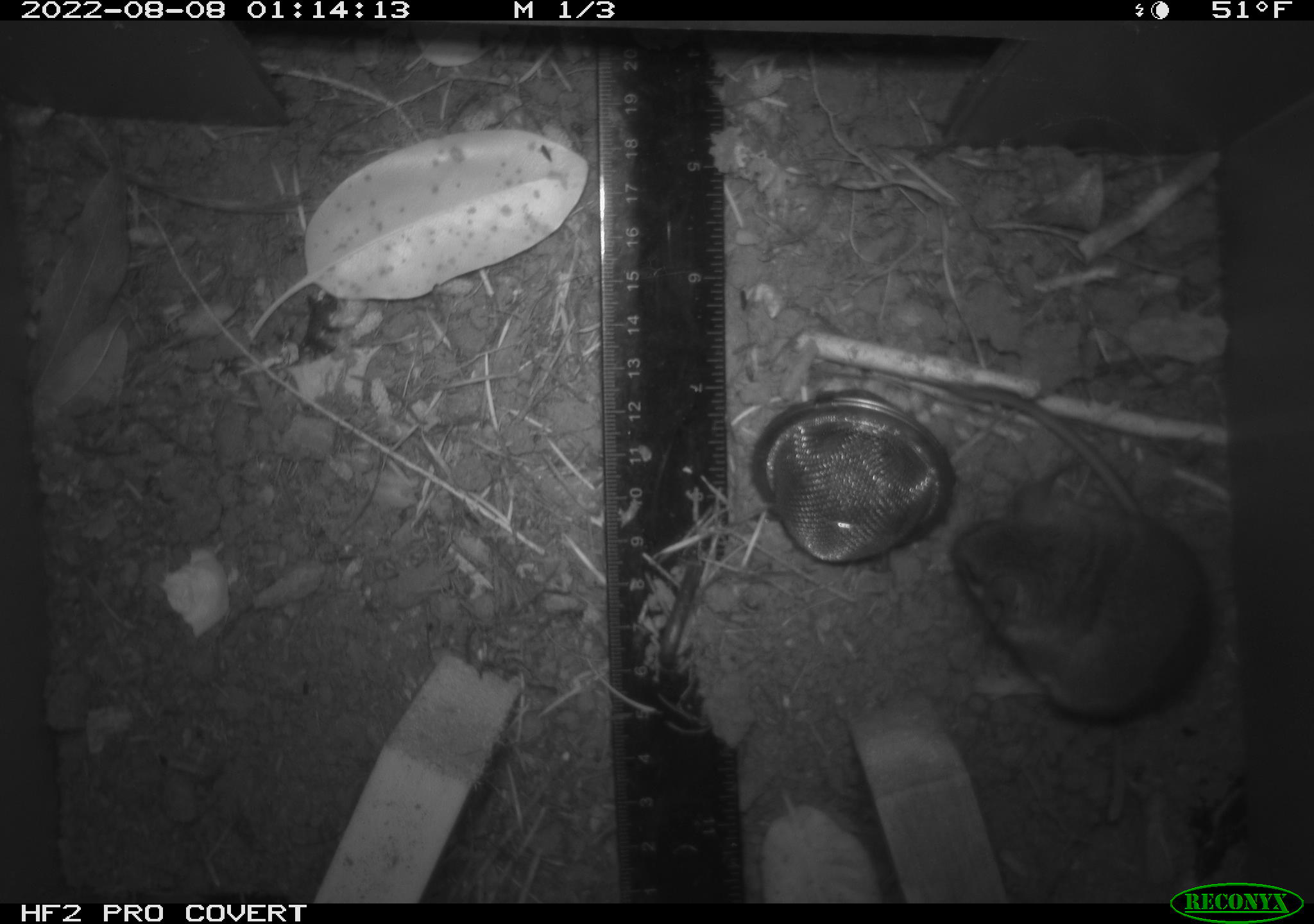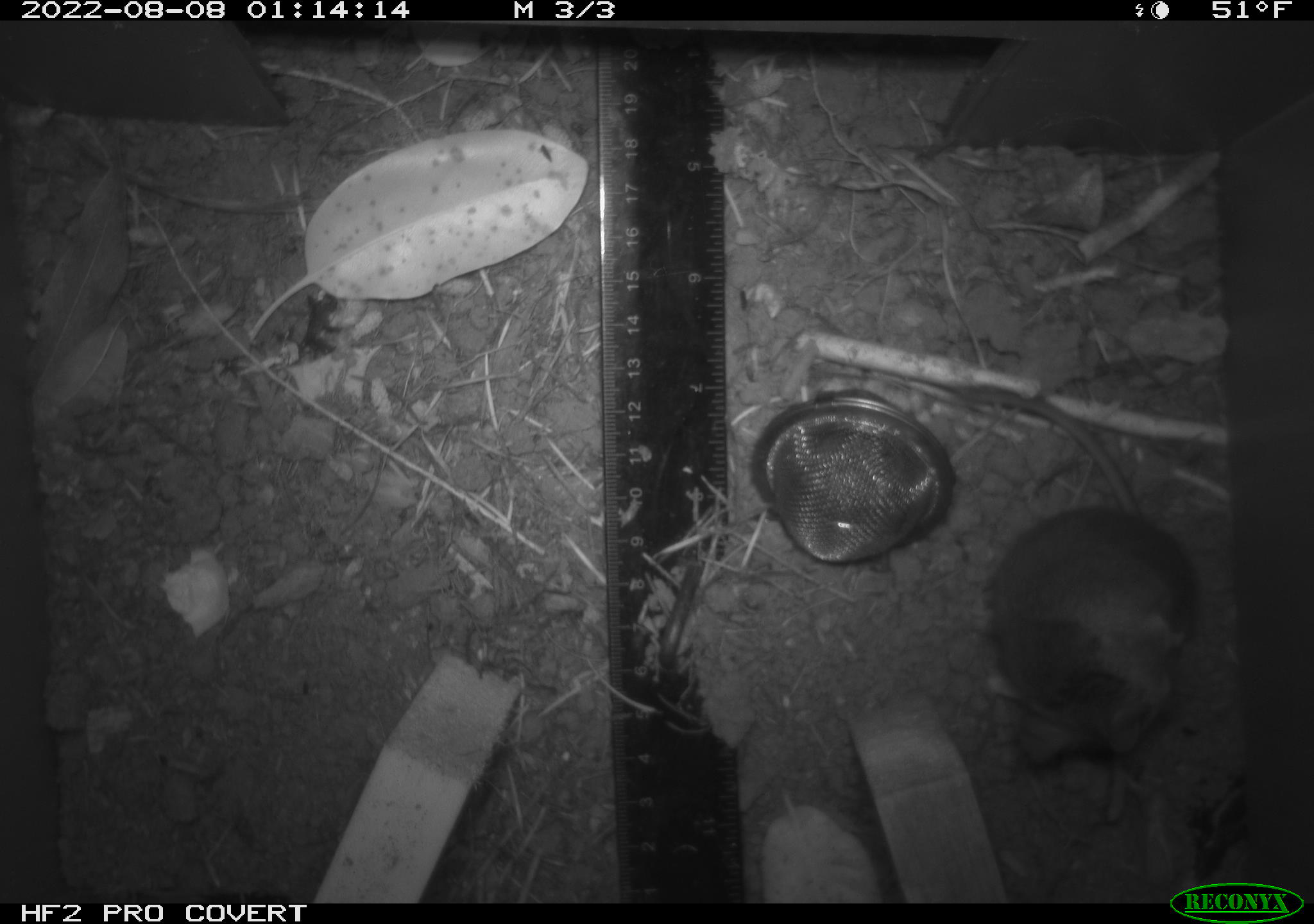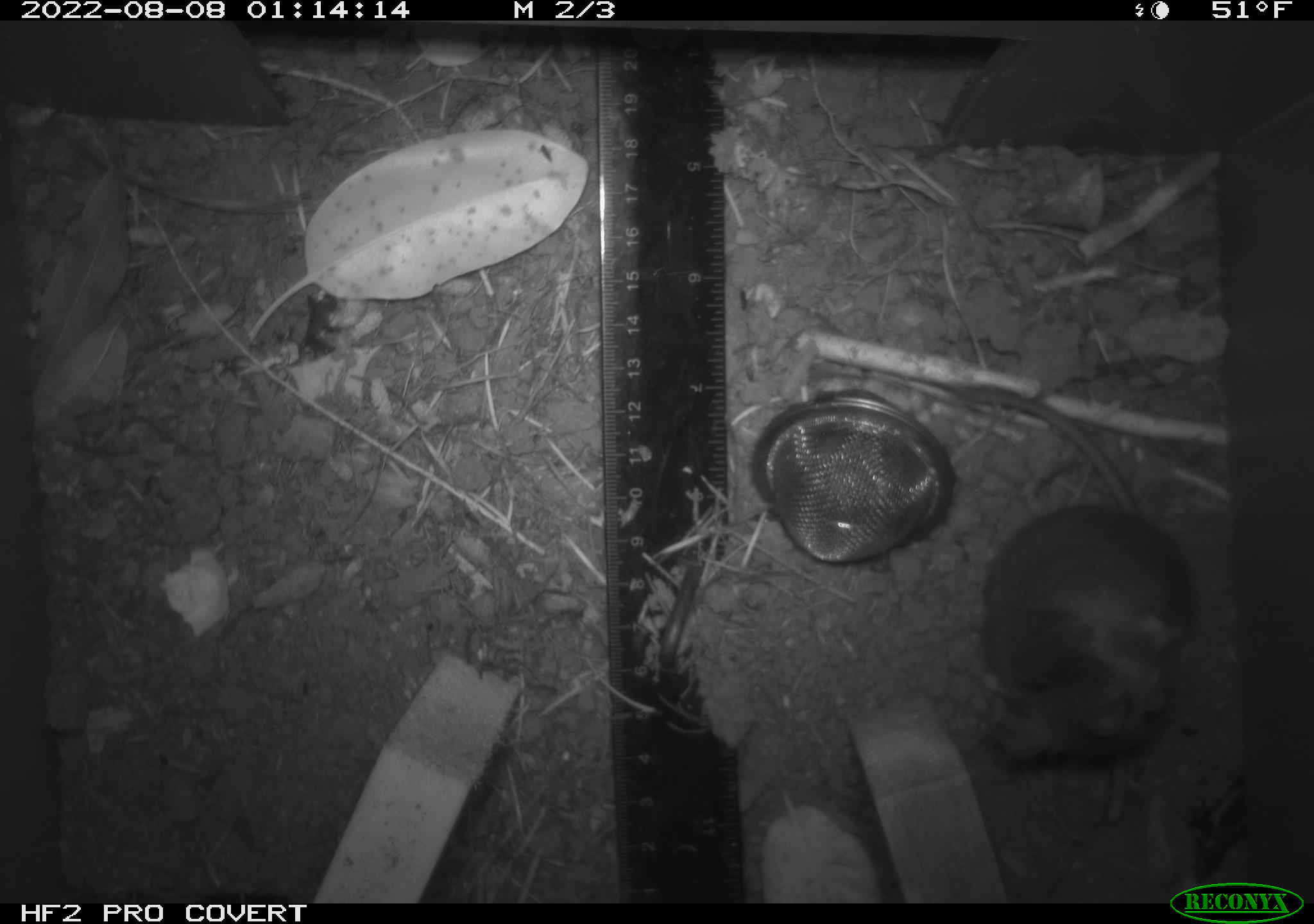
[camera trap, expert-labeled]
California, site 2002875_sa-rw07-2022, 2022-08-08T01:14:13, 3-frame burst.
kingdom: Animalia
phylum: Chordata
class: Mammalia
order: Rodentia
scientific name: Rodentia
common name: mouse species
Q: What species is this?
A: Mouse species (Rodentia).